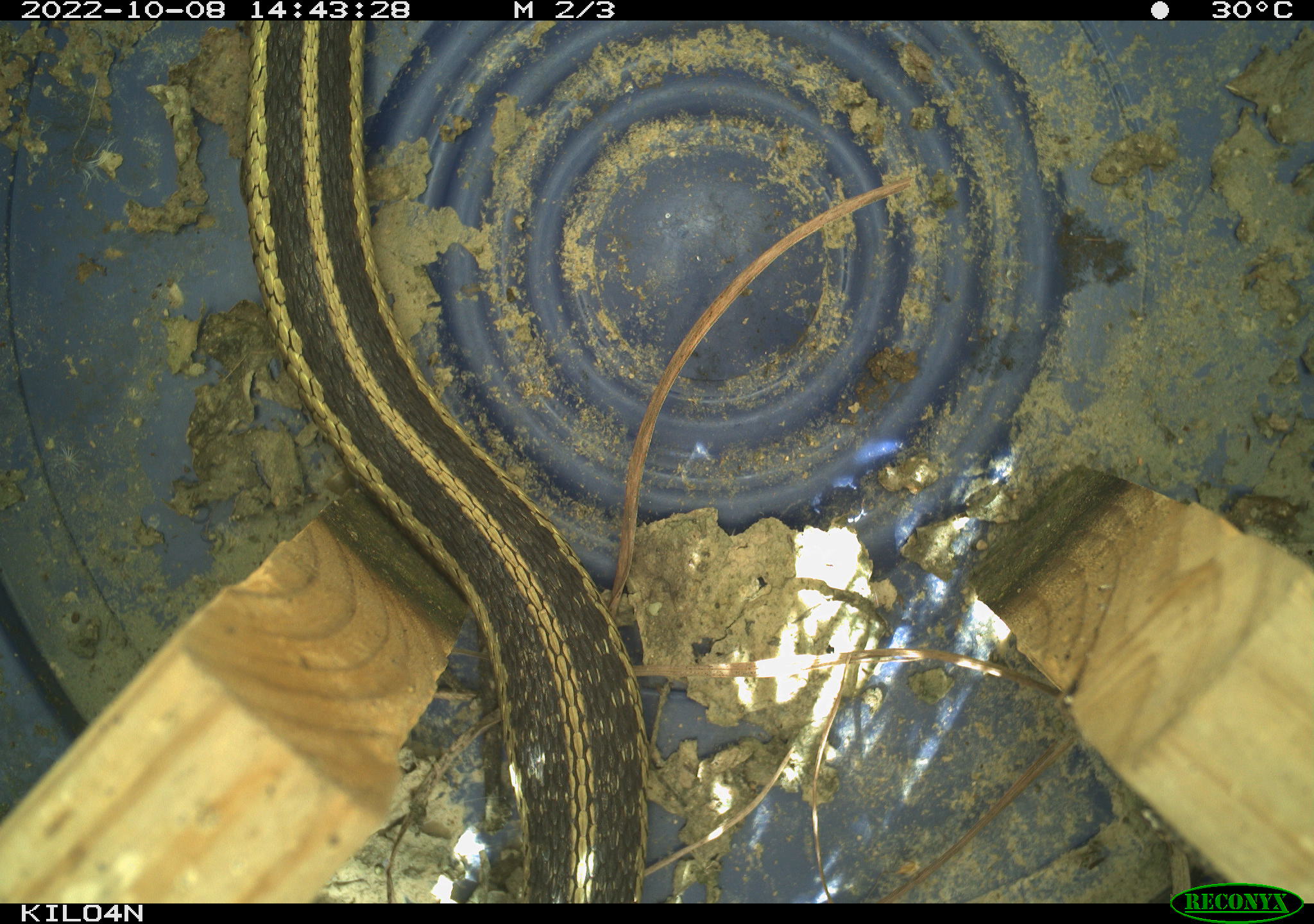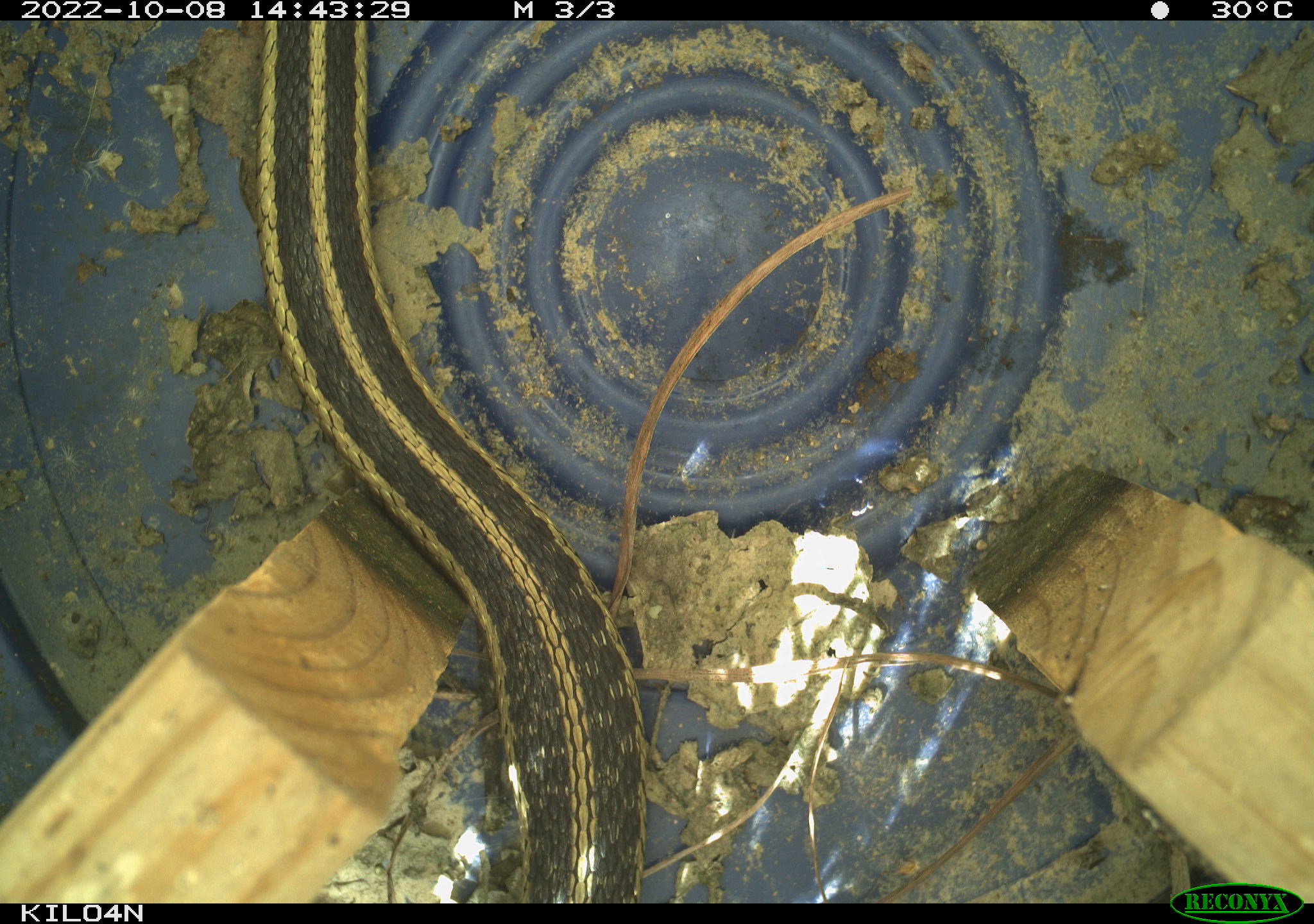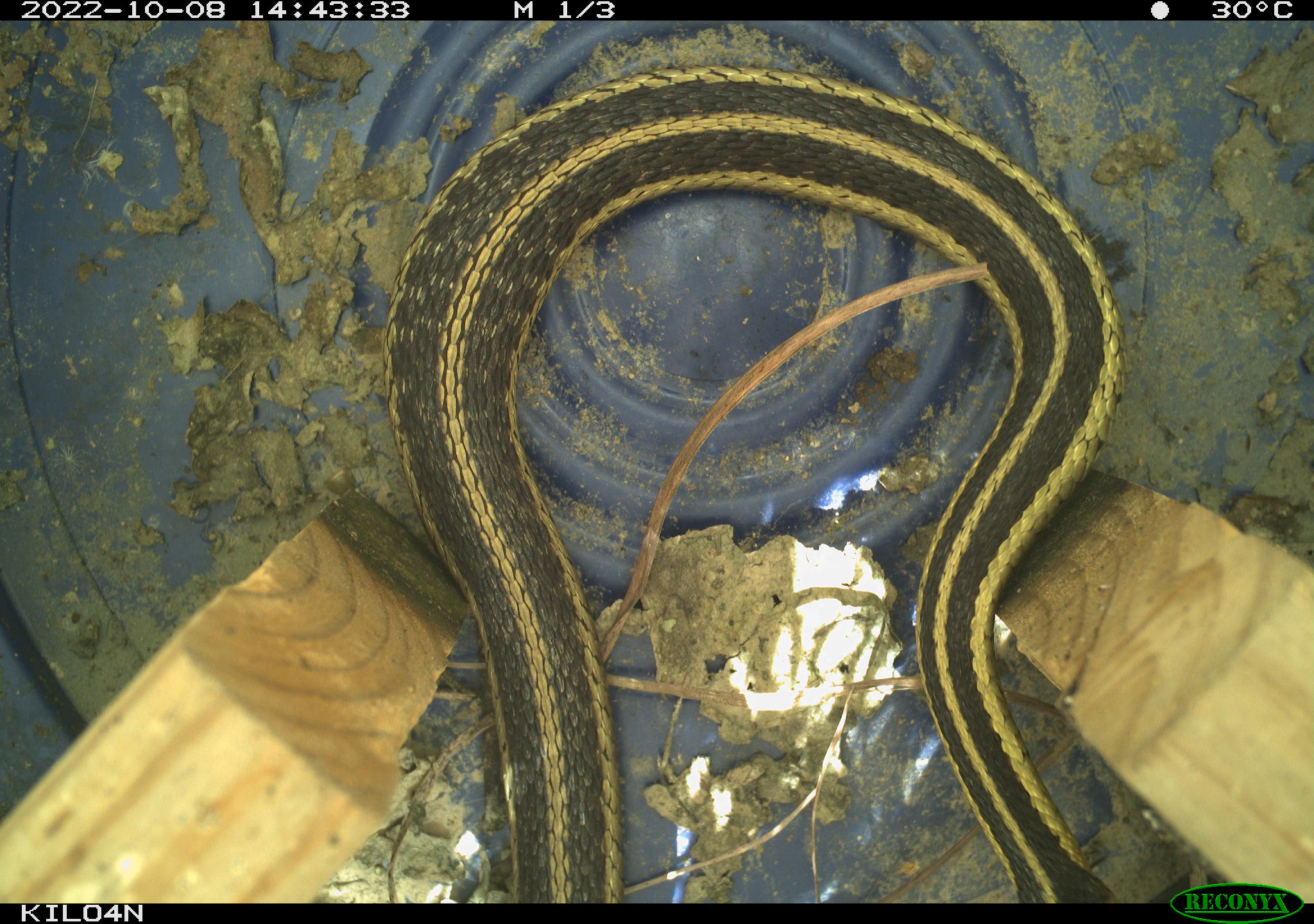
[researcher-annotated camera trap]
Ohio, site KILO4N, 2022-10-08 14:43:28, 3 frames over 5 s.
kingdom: Animalia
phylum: Chordata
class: Reptilia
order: Squamata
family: Colubridae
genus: Thamnophis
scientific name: Thamnophis sirtalis sirtalis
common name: eastern gartersnake